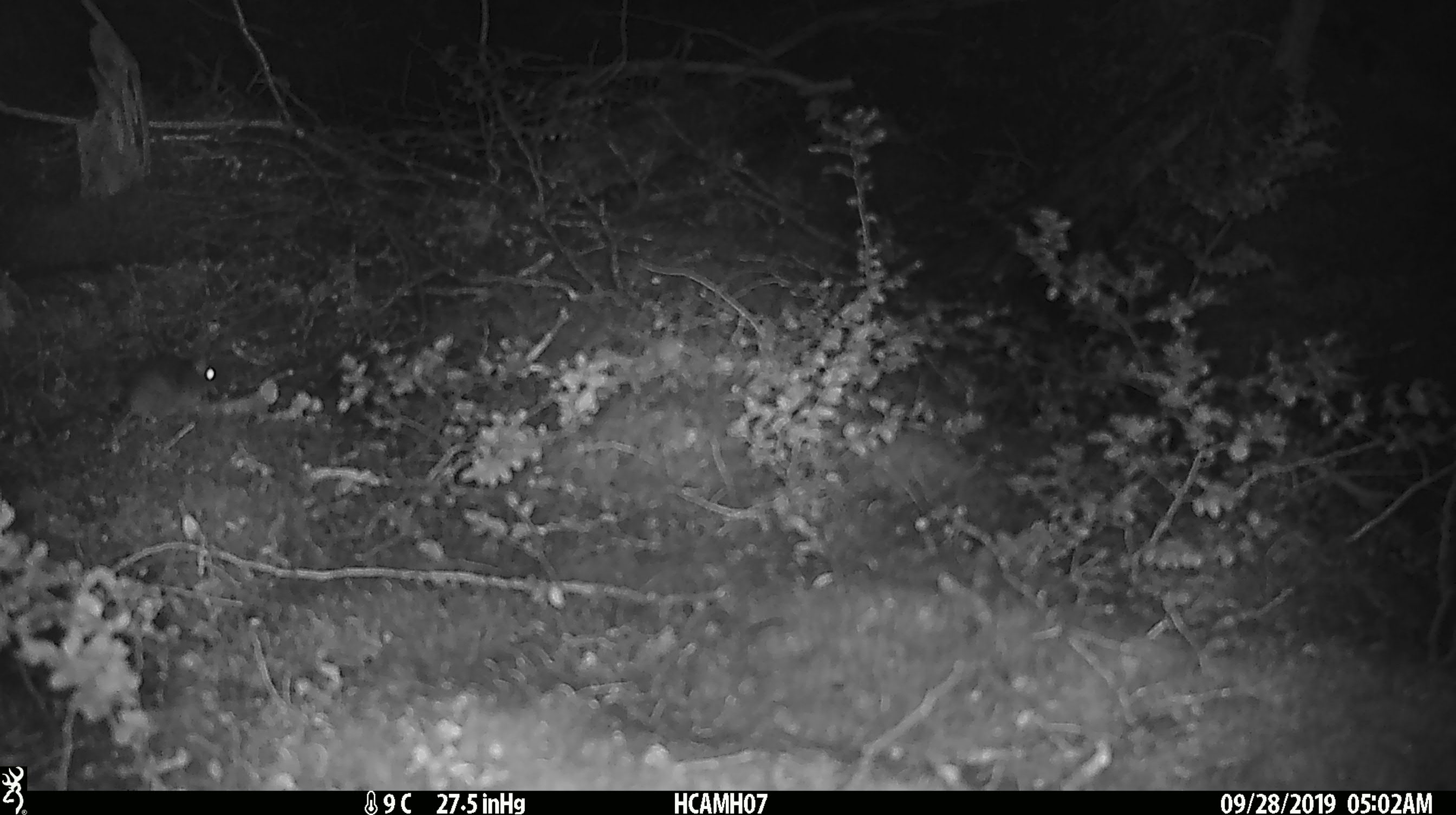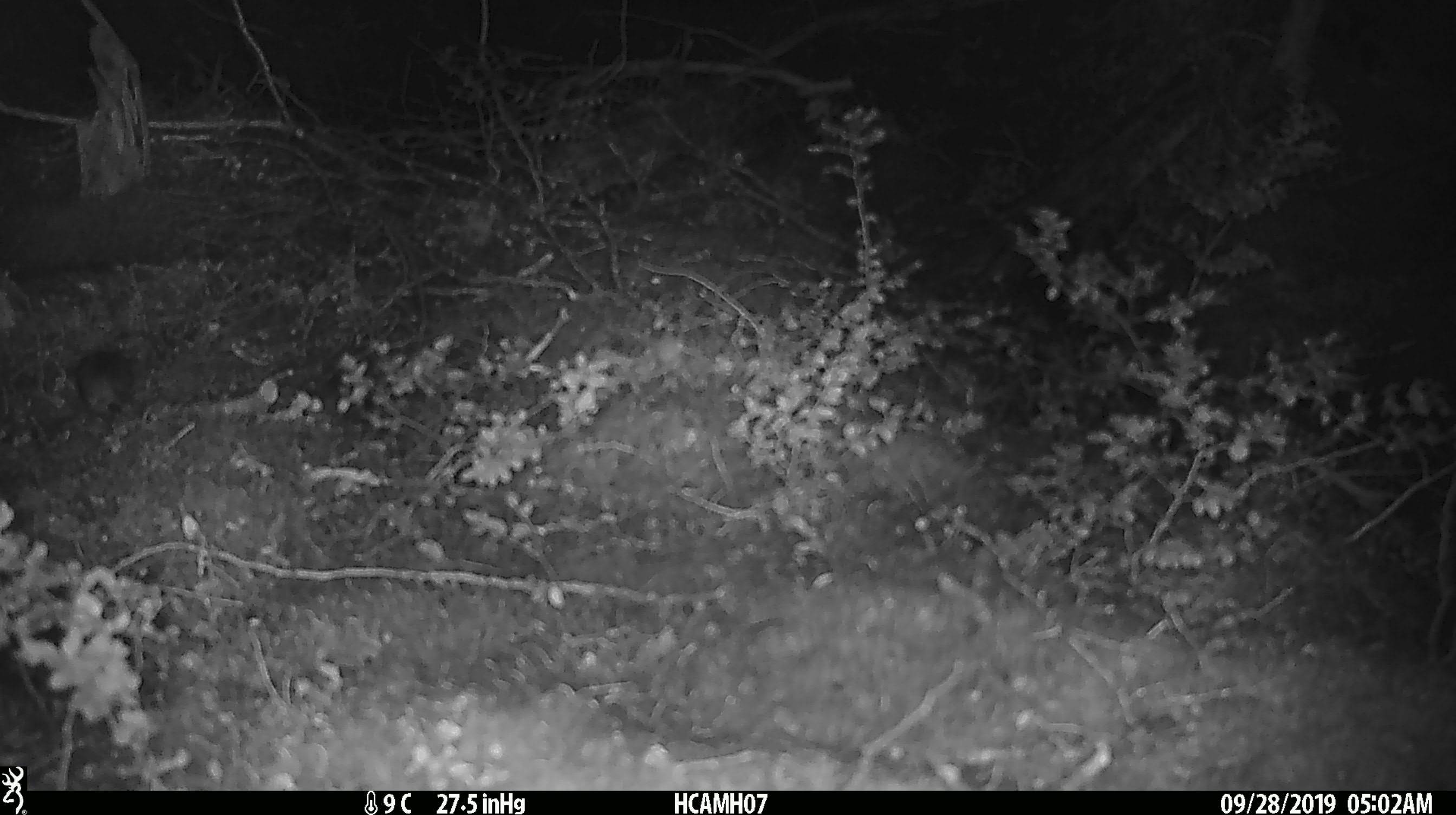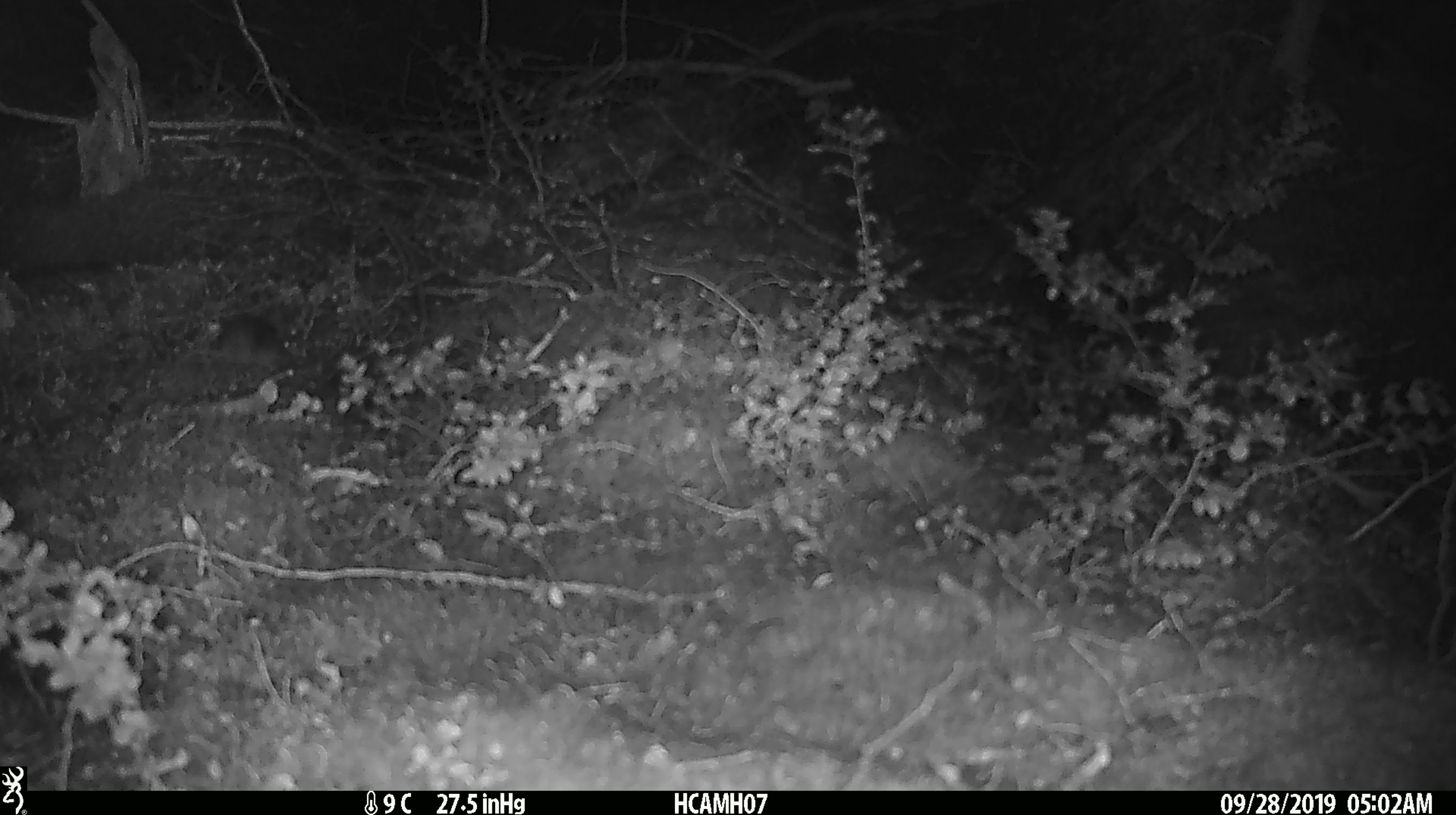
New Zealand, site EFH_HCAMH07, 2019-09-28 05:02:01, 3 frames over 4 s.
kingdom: Animalia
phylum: Chordata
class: Mammalia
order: Rodentia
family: Muridae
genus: Mus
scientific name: Mus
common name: mouse